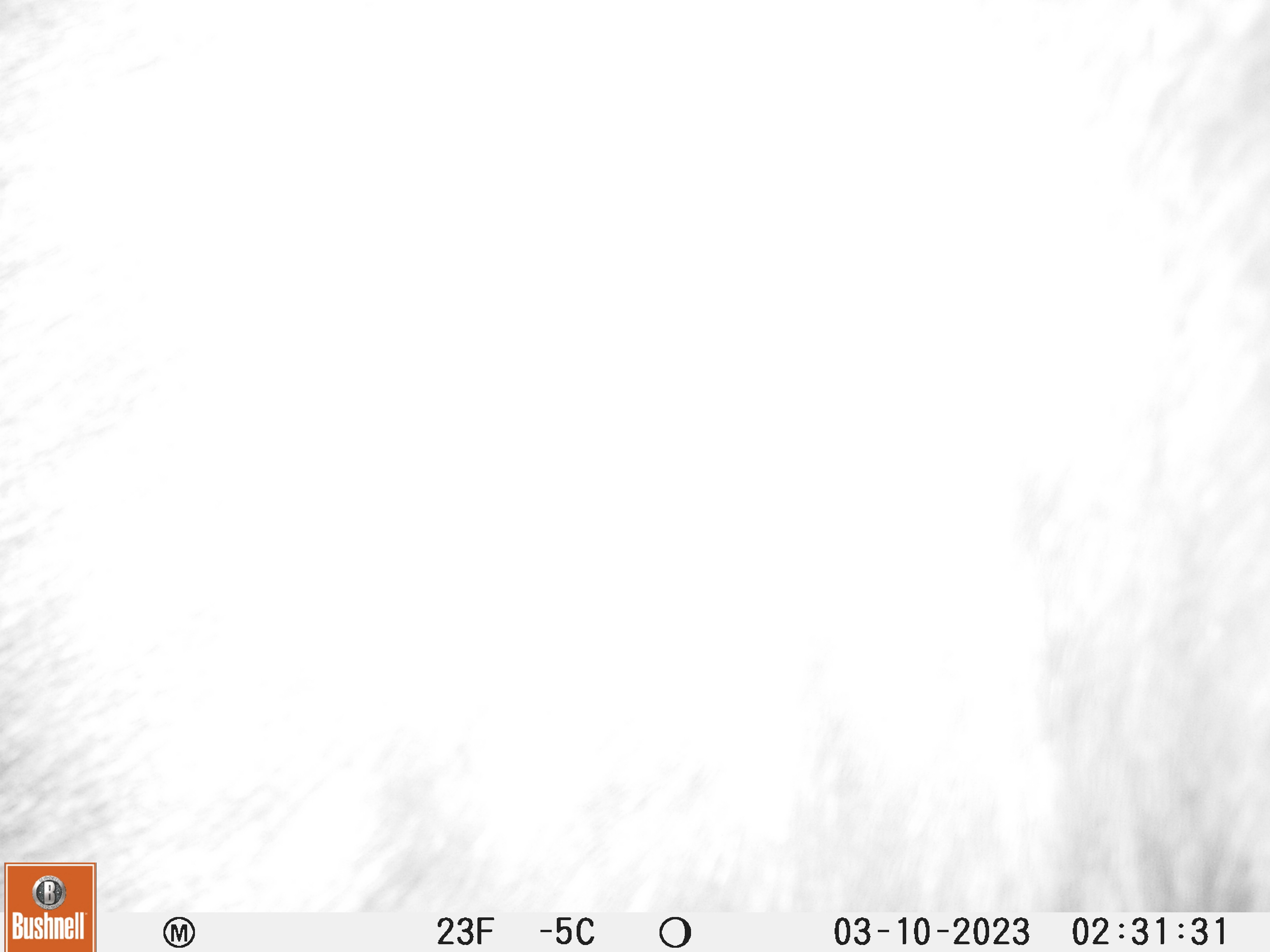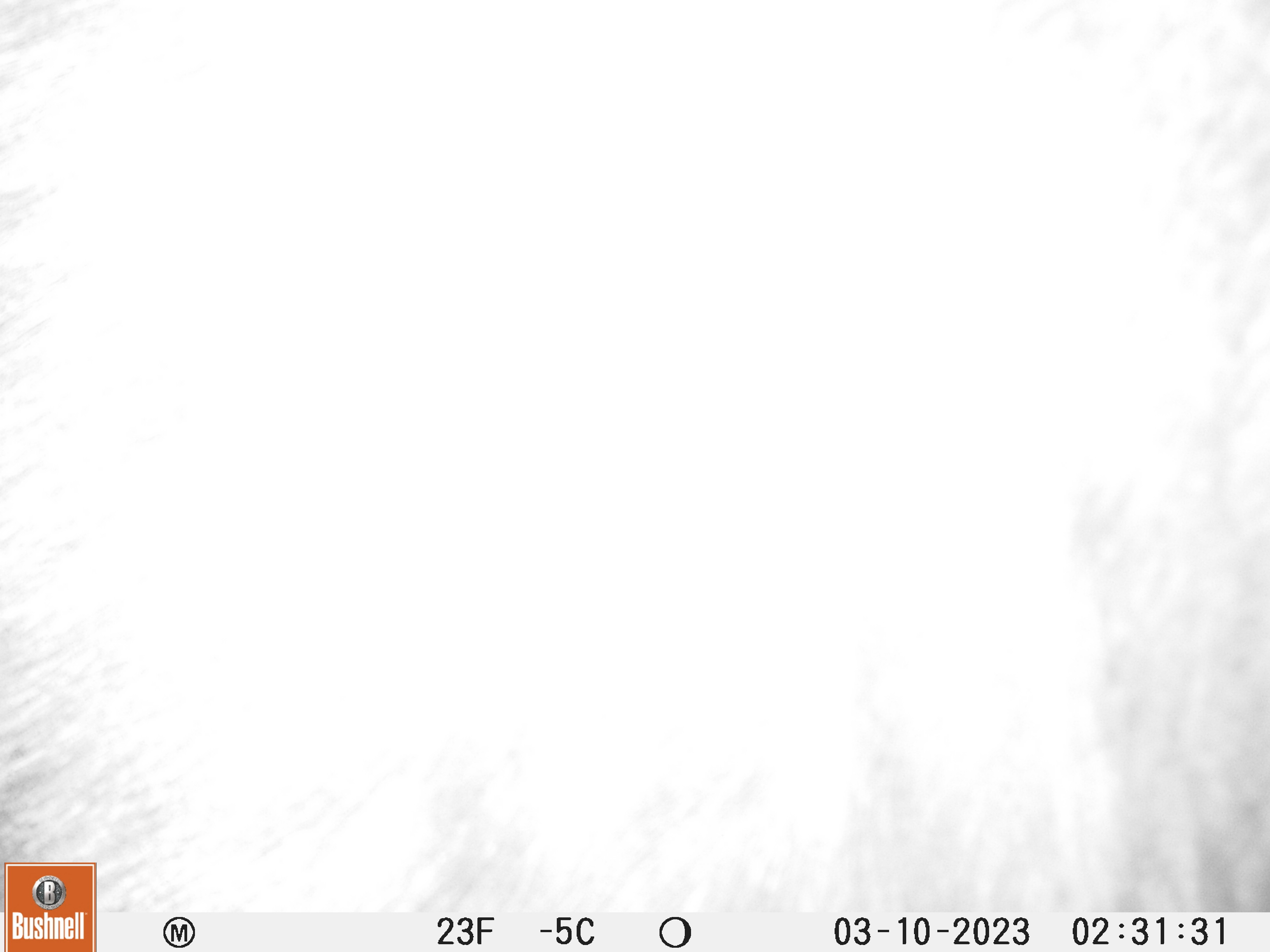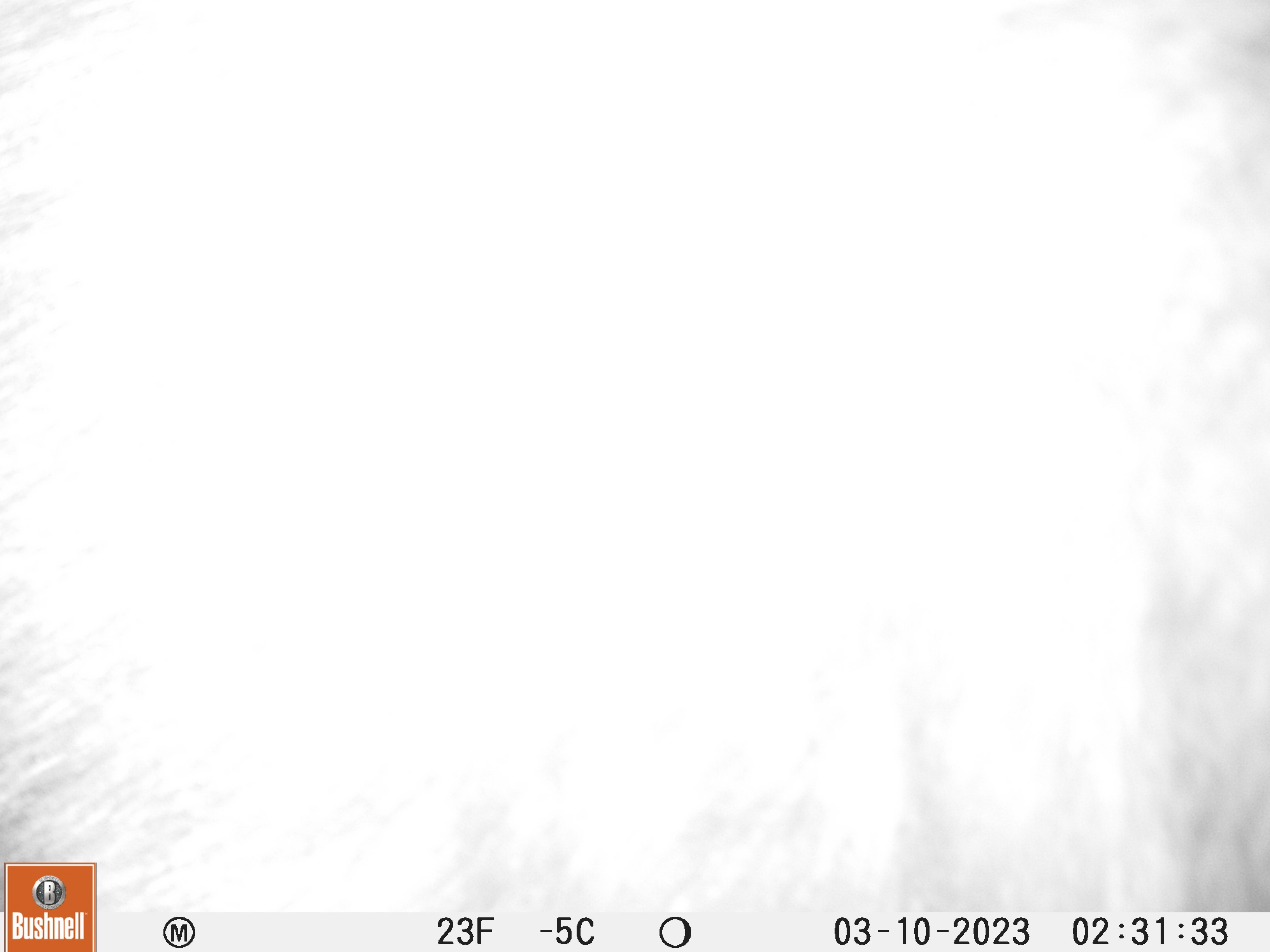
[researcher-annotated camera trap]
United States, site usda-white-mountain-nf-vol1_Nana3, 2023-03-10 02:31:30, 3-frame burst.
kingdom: Animalia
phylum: Chordata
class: Mammalia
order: Artiodactyla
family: Cervidae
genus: Alces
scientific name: Alces alces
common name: moose